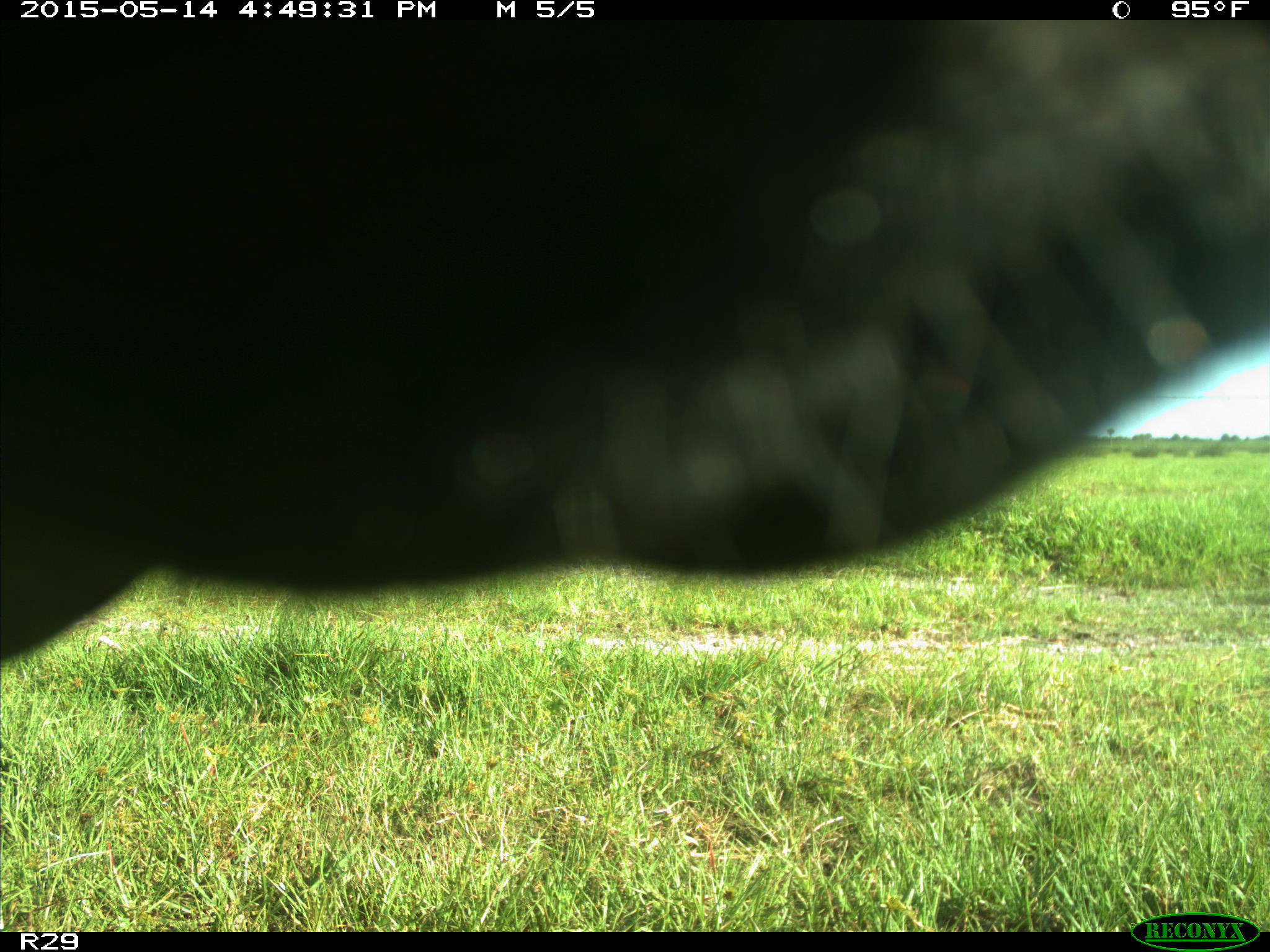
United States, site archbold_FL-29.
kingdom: Animalia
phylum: Chordata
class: Mammalia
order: Artiodactyla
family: Bovidae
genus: Bos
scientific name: Bos taurus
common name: domestic cow